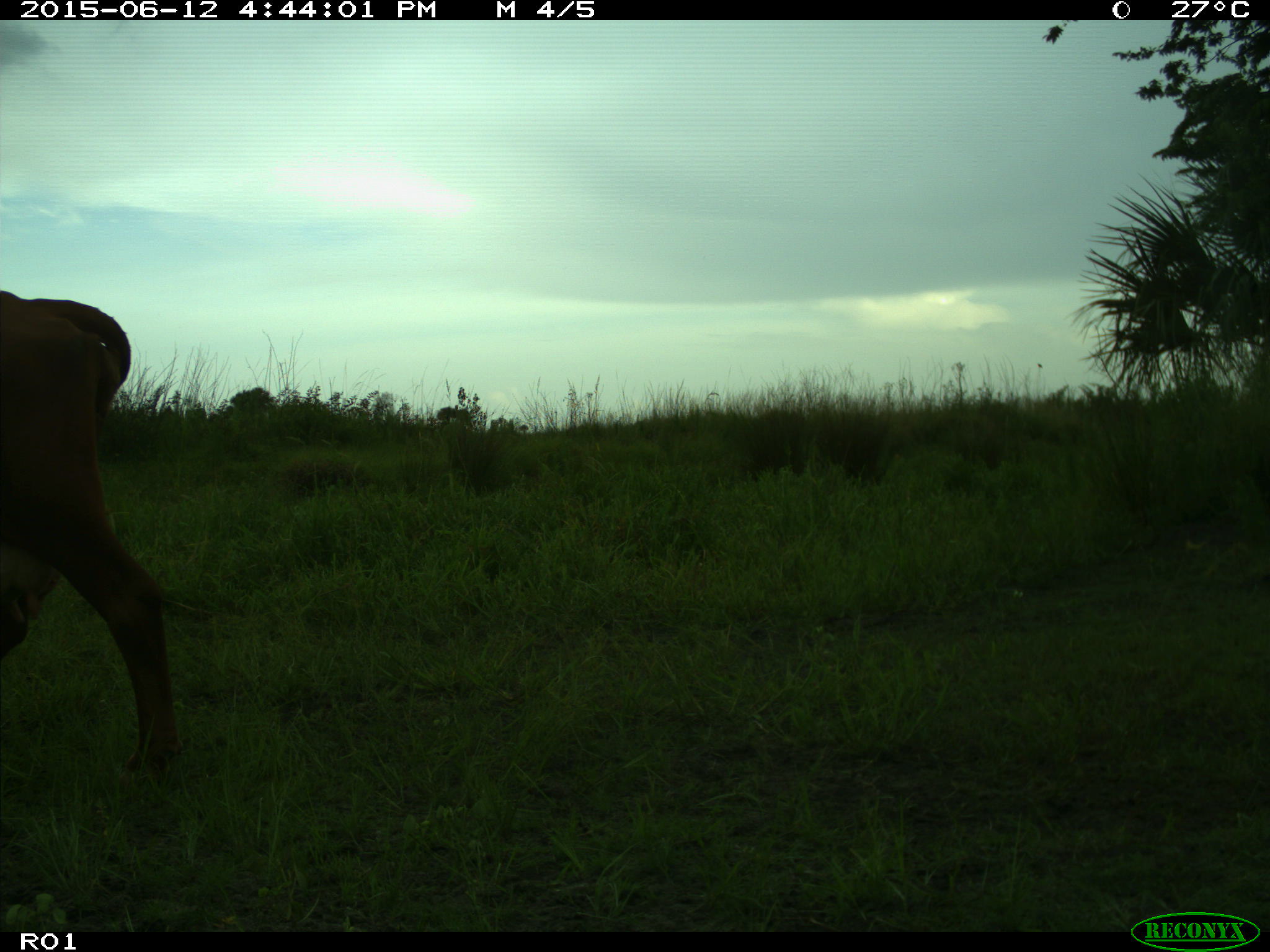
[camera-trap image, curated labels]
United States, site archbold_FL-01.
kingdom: Animalia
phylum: Chordata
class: Mammalia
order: Artiodactyla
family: Bovidae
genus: Bos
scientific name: Bos taurus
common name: domestic cow